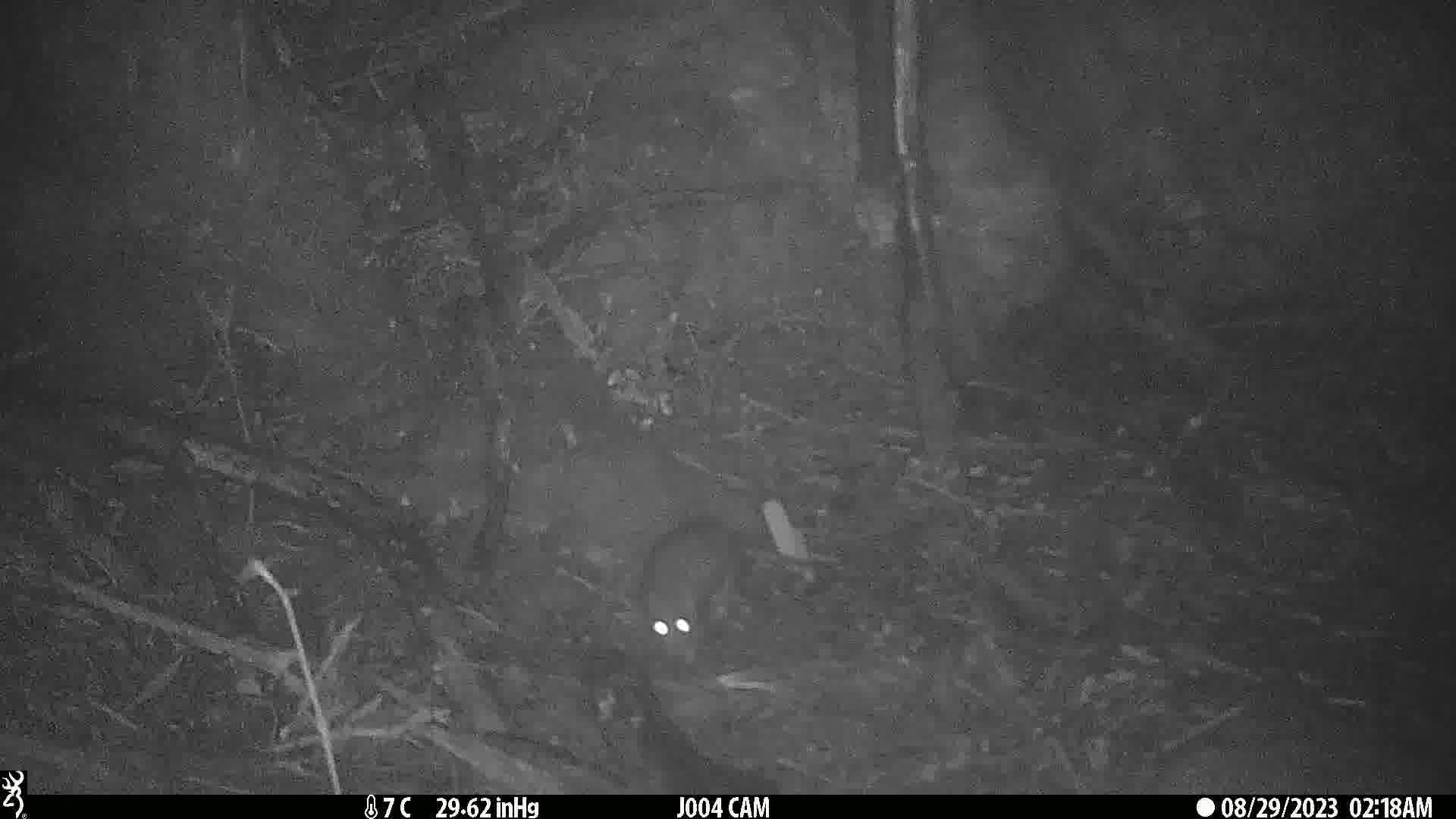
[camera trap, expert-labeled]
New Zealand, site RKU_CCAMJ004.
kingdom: Animalia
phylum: Chordata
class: Mammalia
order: Rodentia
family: Muridae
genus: Rattus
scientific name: Rattus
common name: rat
Rat (Rattus).